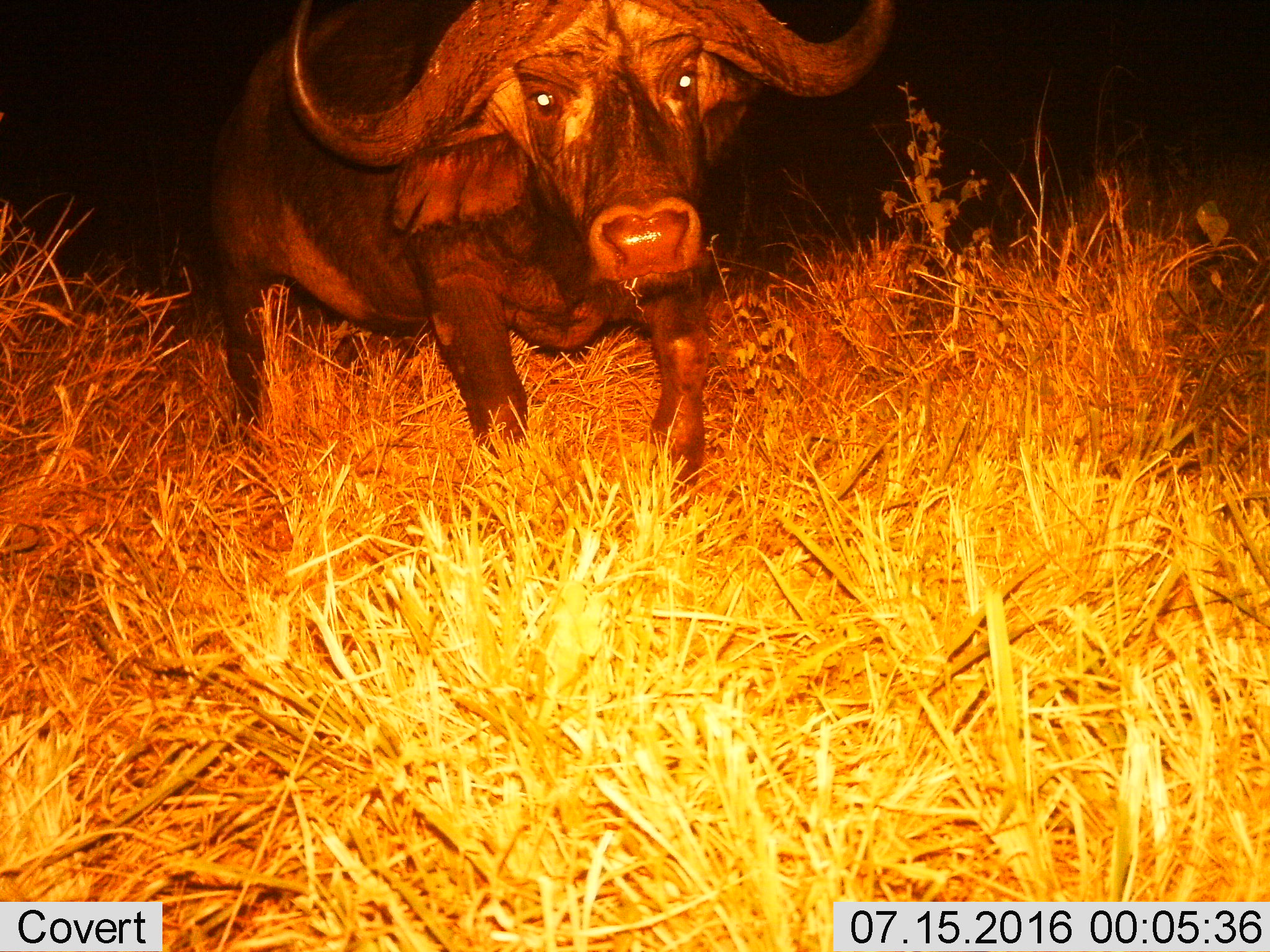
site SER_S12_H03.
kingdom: Animalia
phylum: Chordata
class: Mammalia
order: Artiodactyla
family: Bovidae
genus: Syncerus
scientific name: Syncerus caffer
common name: african buffalo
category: buffalo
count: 1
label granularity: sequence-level